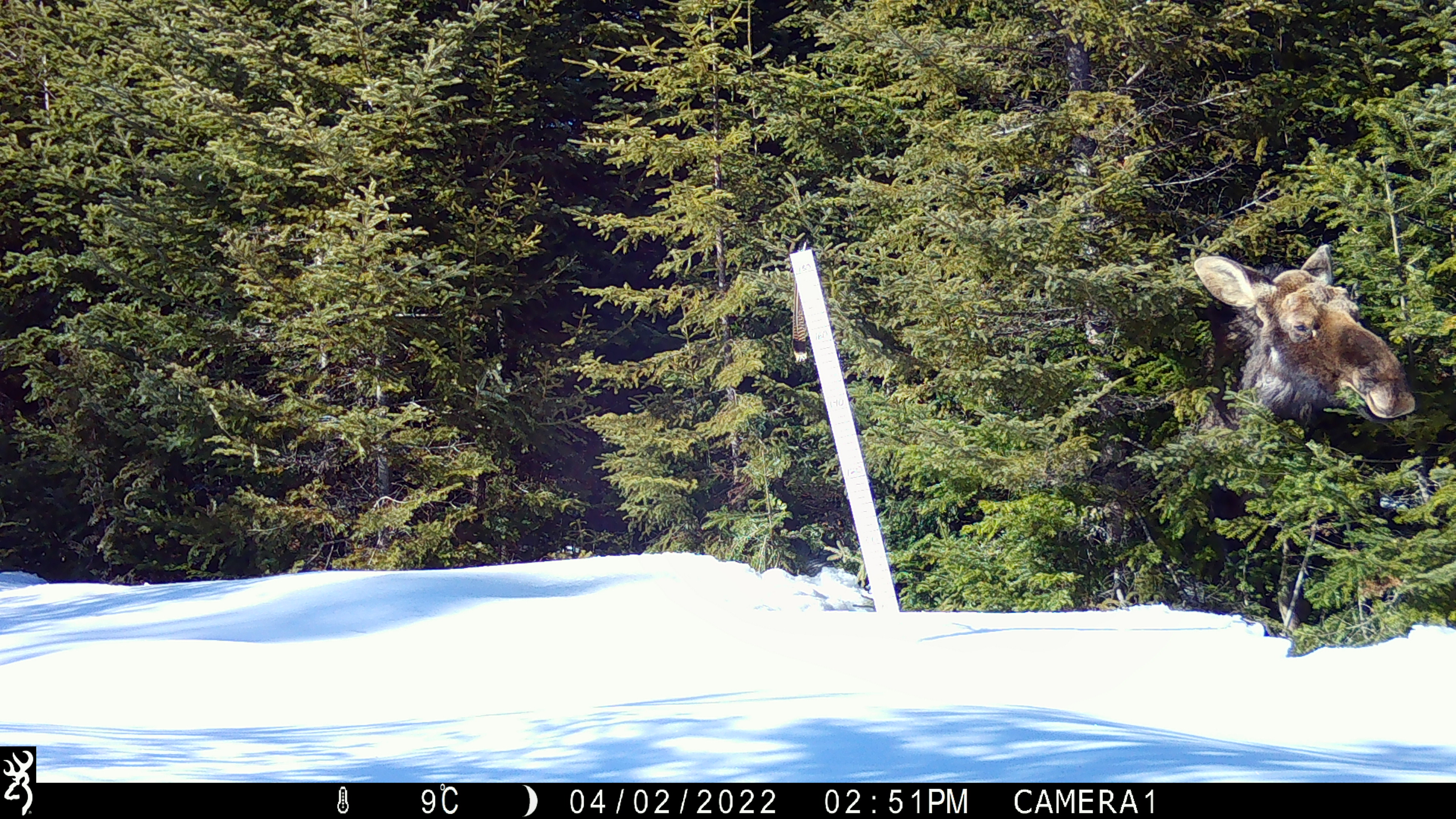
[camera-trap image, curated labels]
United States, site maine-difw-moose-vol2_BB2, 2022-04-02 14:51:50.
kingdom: Animalia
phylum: Chordata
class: Mammalia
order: Artiodactyla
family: Cervidae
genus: Alces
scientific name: Alces alces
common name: moose